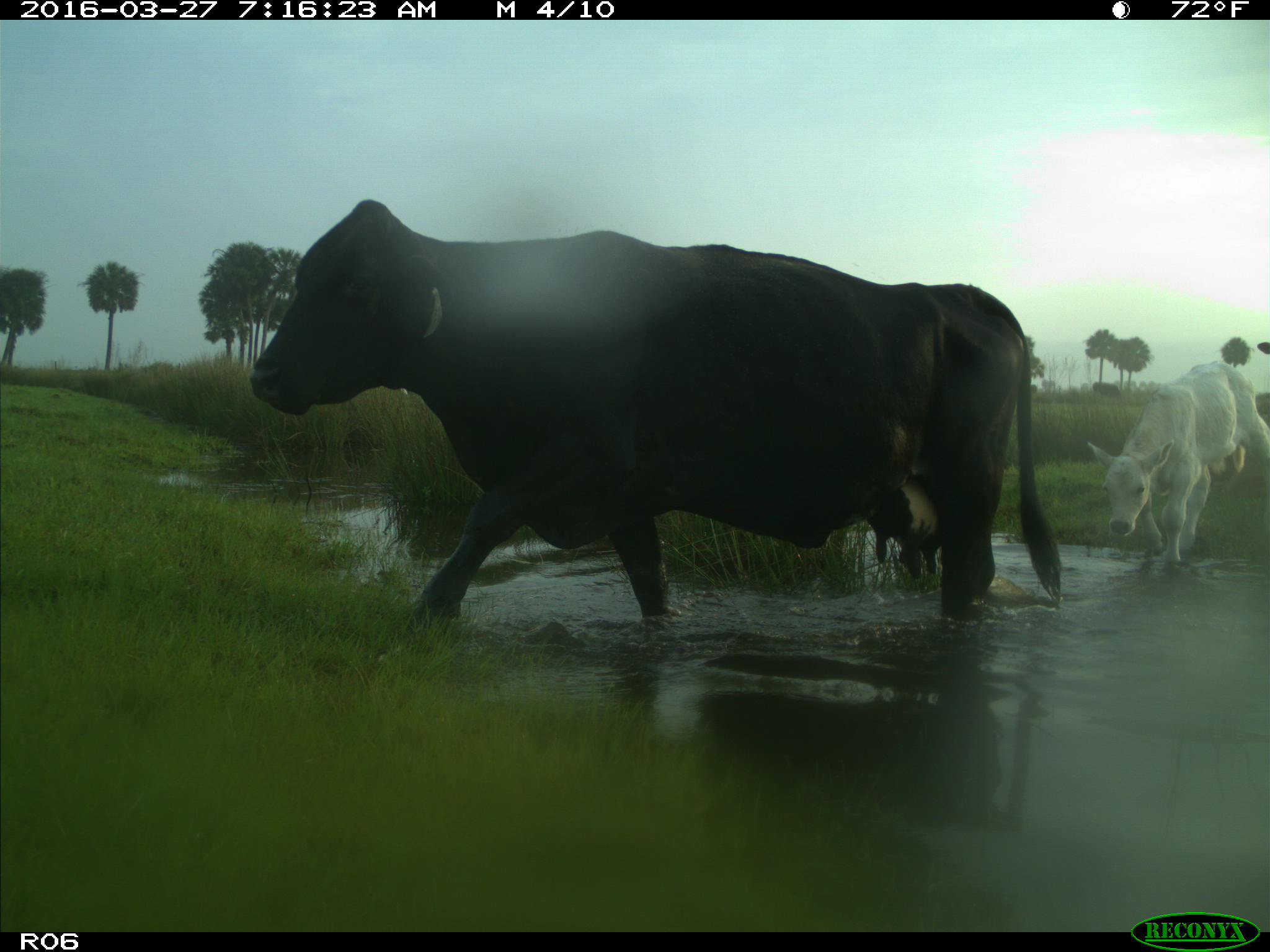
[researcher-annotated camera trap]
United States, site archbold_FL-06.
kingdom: Animalia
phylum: Chordata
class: Mammalia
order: Artiodactyla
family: Bovidae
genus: Bos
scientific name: Bos taurus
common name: domestic cow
Bos taurus (domestic cow).